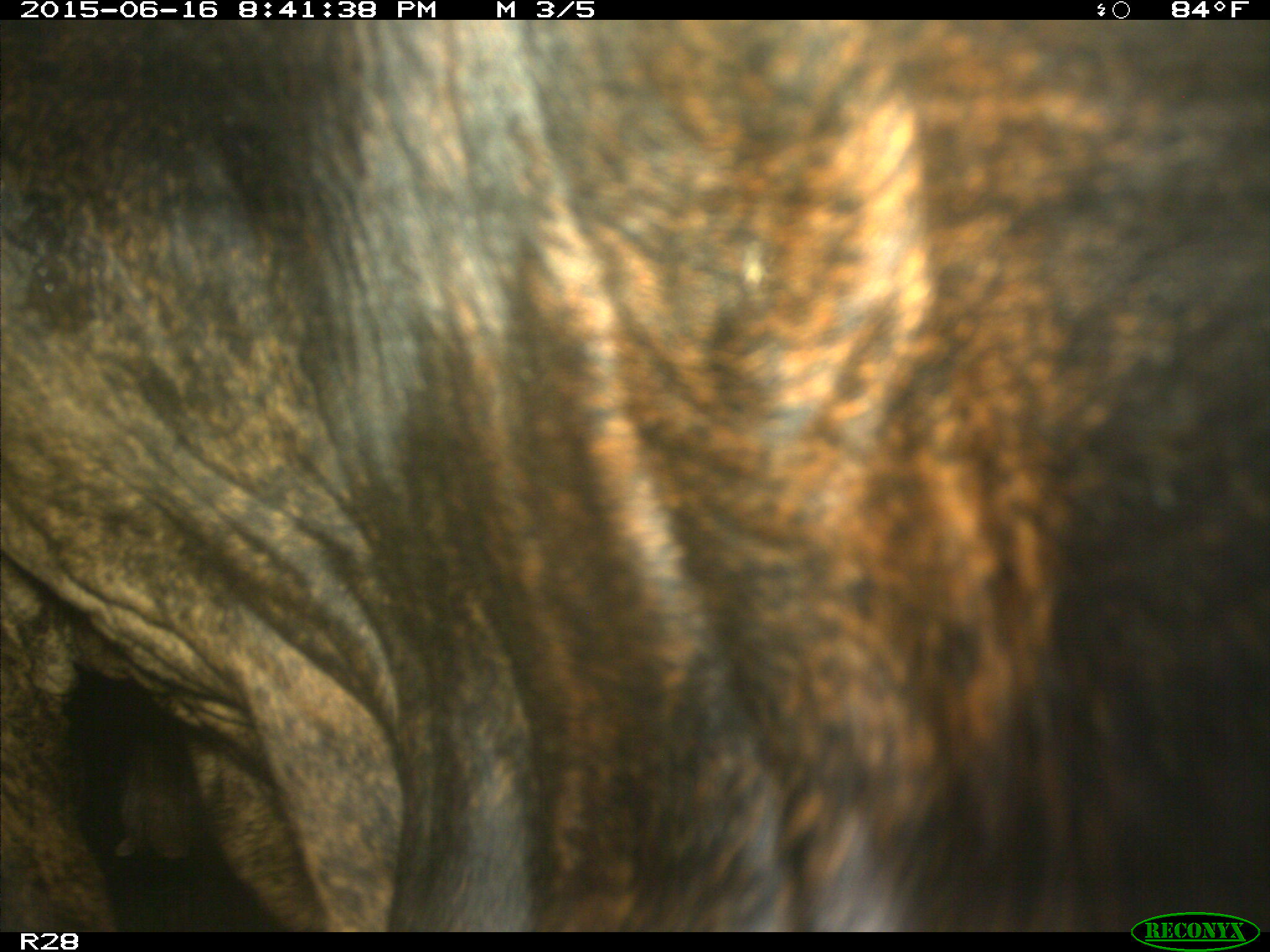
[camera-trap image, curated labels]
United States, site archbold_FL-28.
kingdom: Animalia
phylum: Chordata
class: Mammalia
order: Artiodactyla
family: Bovidae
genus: Bos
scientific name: Bos taurus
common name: domestic cow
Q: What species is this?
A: Bos taurus (domestic cow).